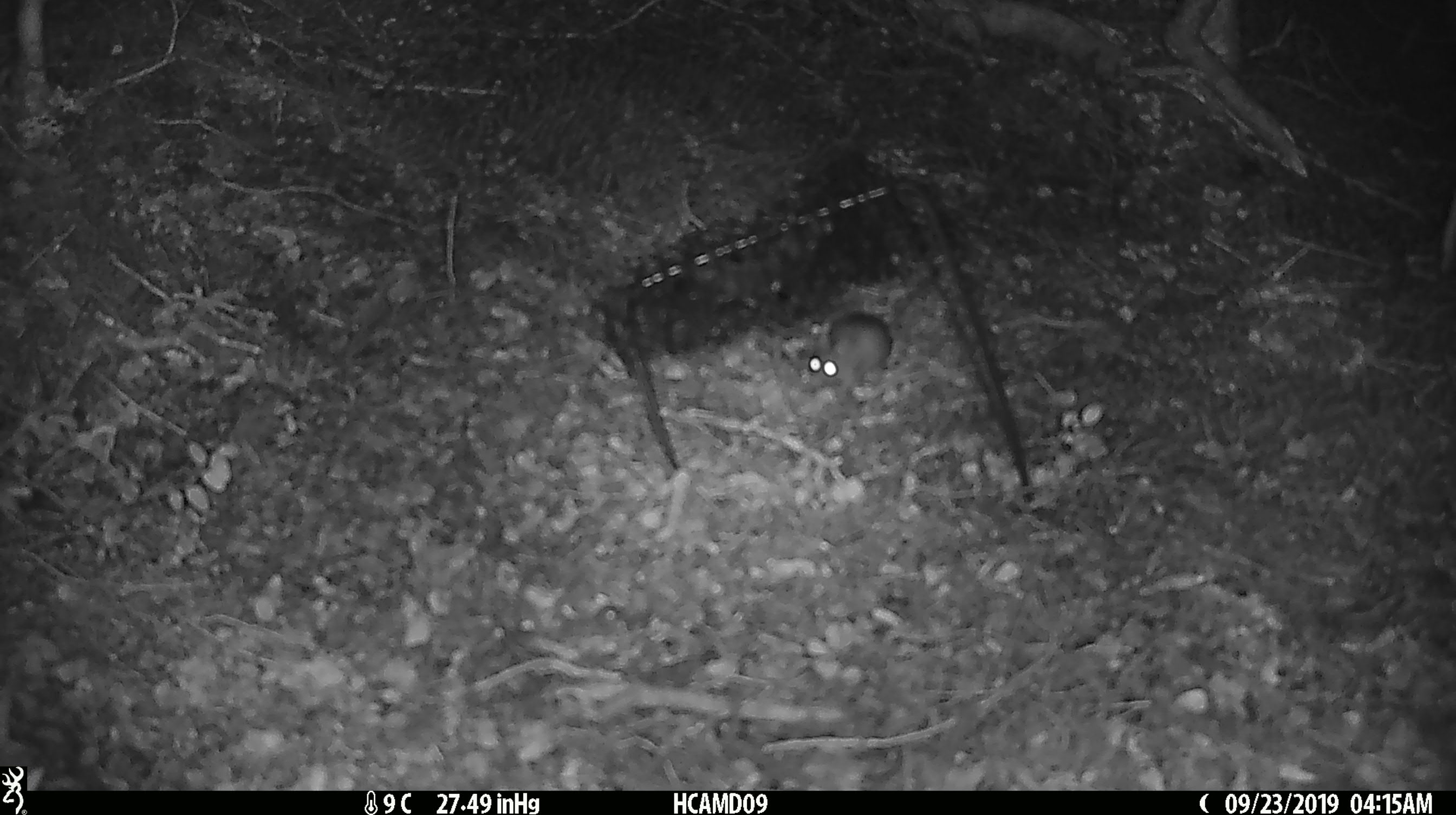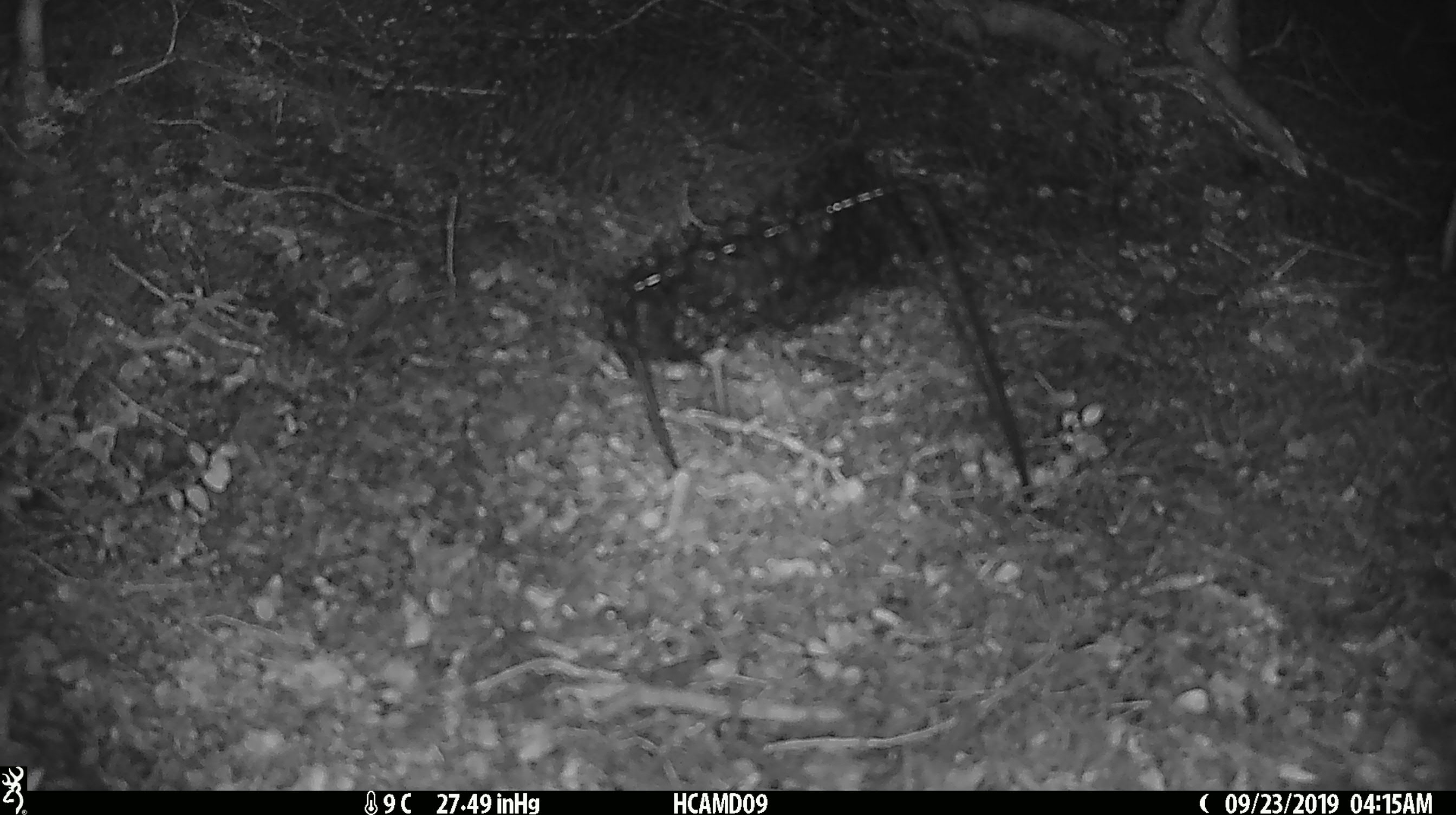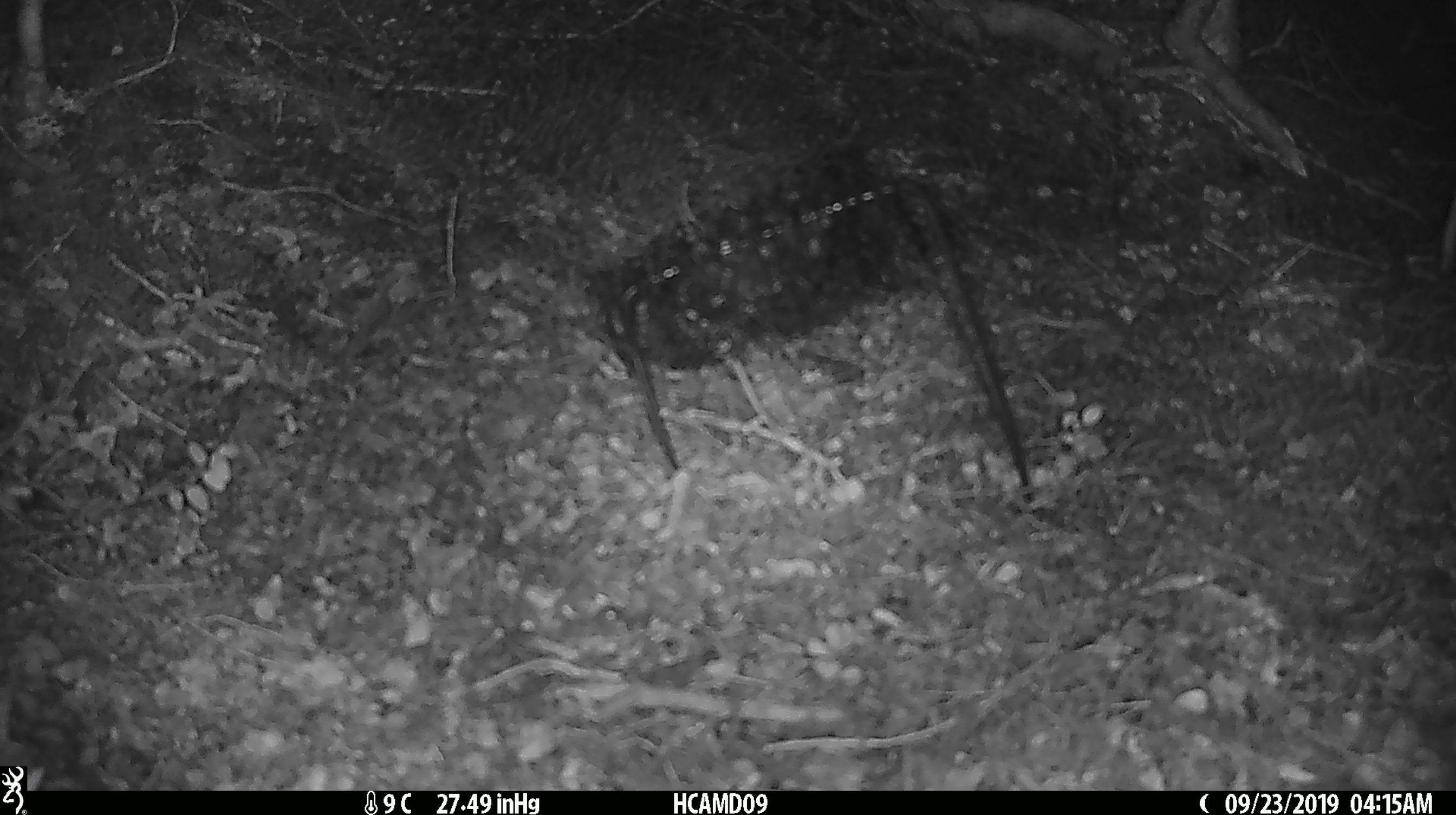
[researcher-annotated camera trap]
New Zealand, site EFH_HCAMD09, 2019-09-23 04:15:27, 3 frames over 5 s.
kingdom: Animalia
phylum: Chordata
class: Mammalia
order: Rodentia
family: Muridae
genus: Mus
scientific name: Mus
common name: mouse